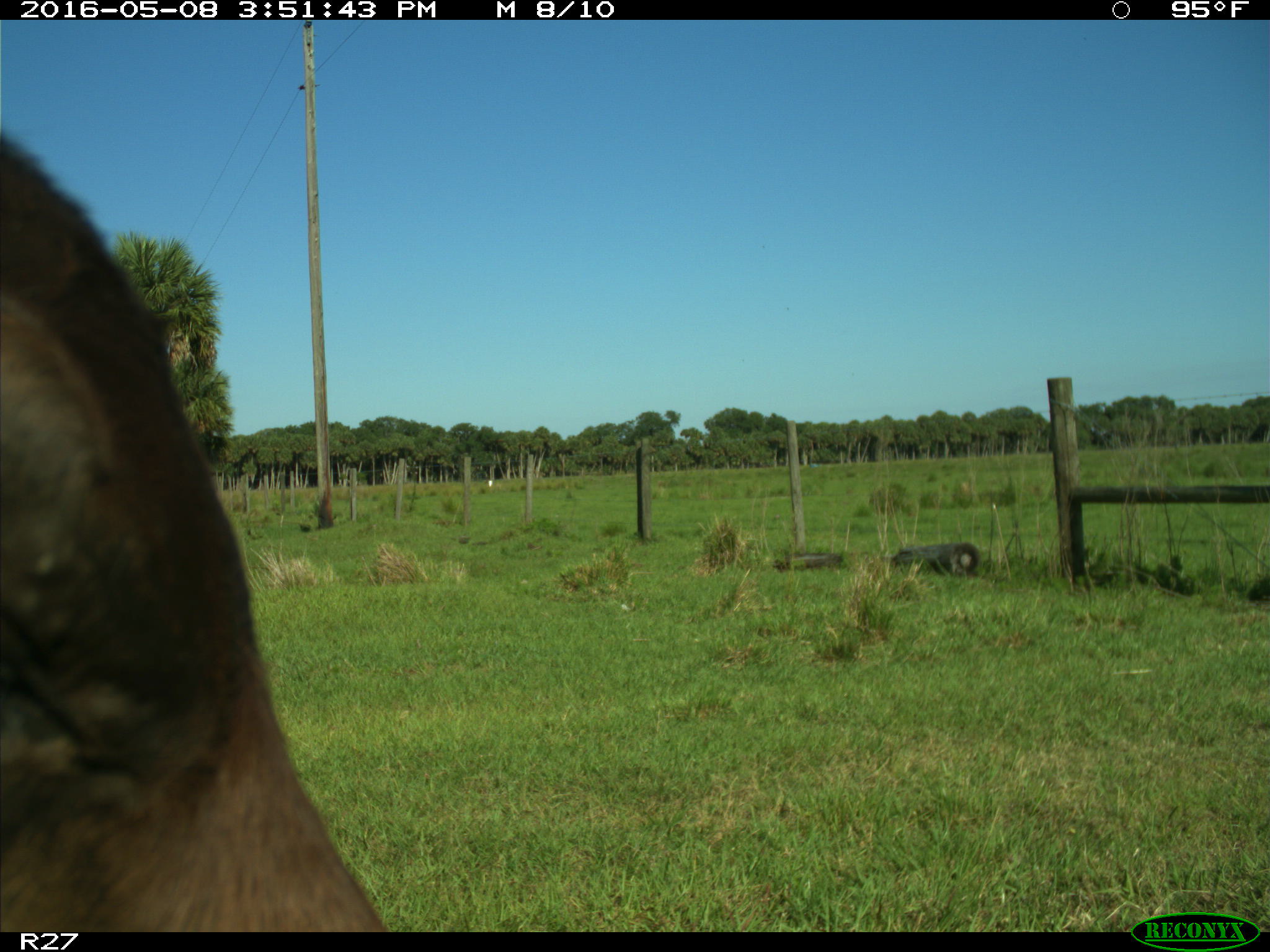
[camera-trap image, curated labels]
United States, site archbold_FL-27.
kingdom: Animalia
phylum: Chordata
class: Mammalia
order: Artiodactyla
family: Bovidae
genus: Bos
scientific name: Bos taurus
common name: domestic cow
Bos taurus (domestic cow).